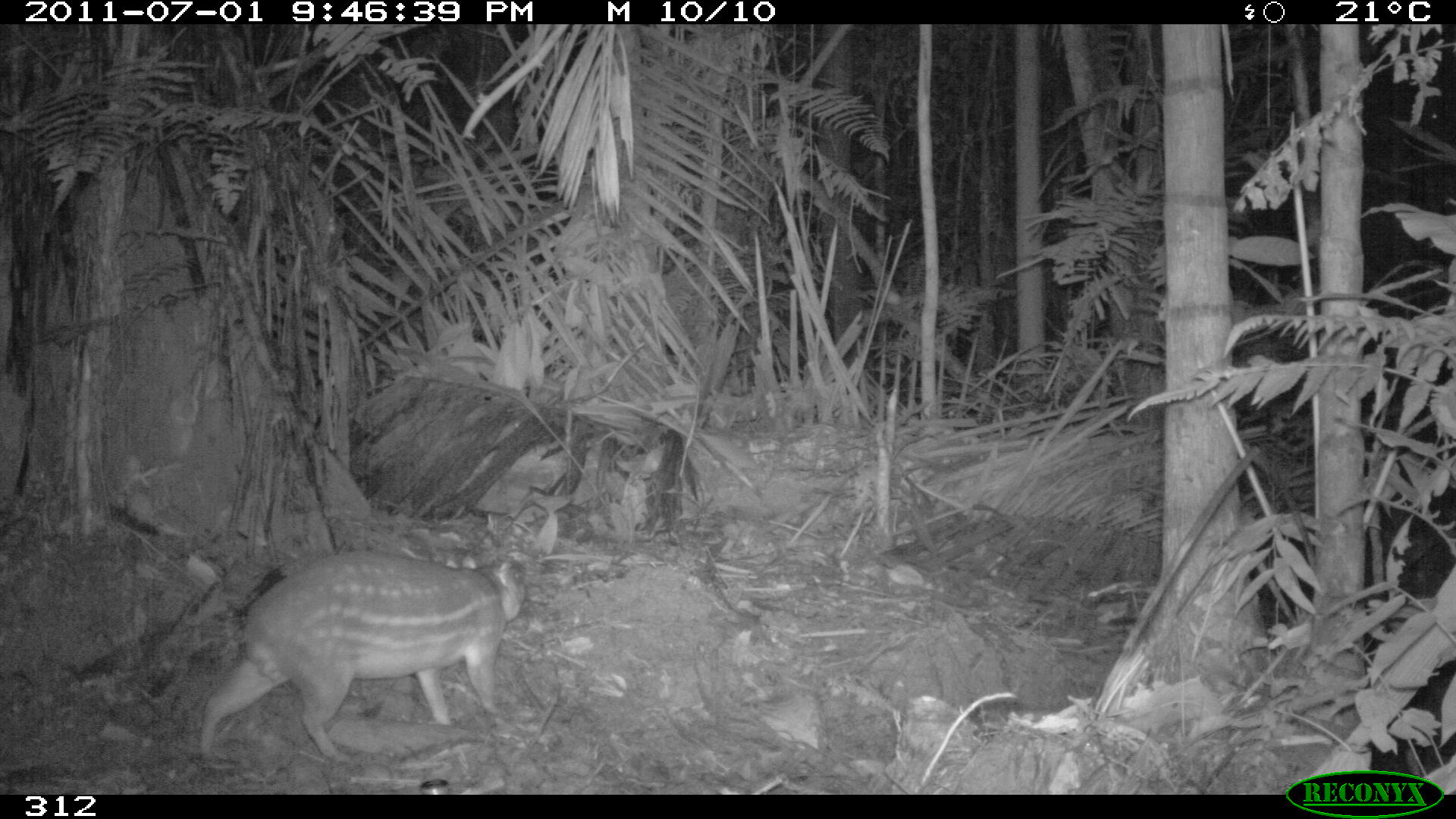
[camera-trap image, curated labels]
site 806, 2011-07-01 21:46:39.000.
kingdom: Animalia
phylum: Chordata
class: Mammalia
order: Rodentia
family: Cuniculidae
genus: Cuniculus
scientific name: Cuniculus paca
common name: spotted paca